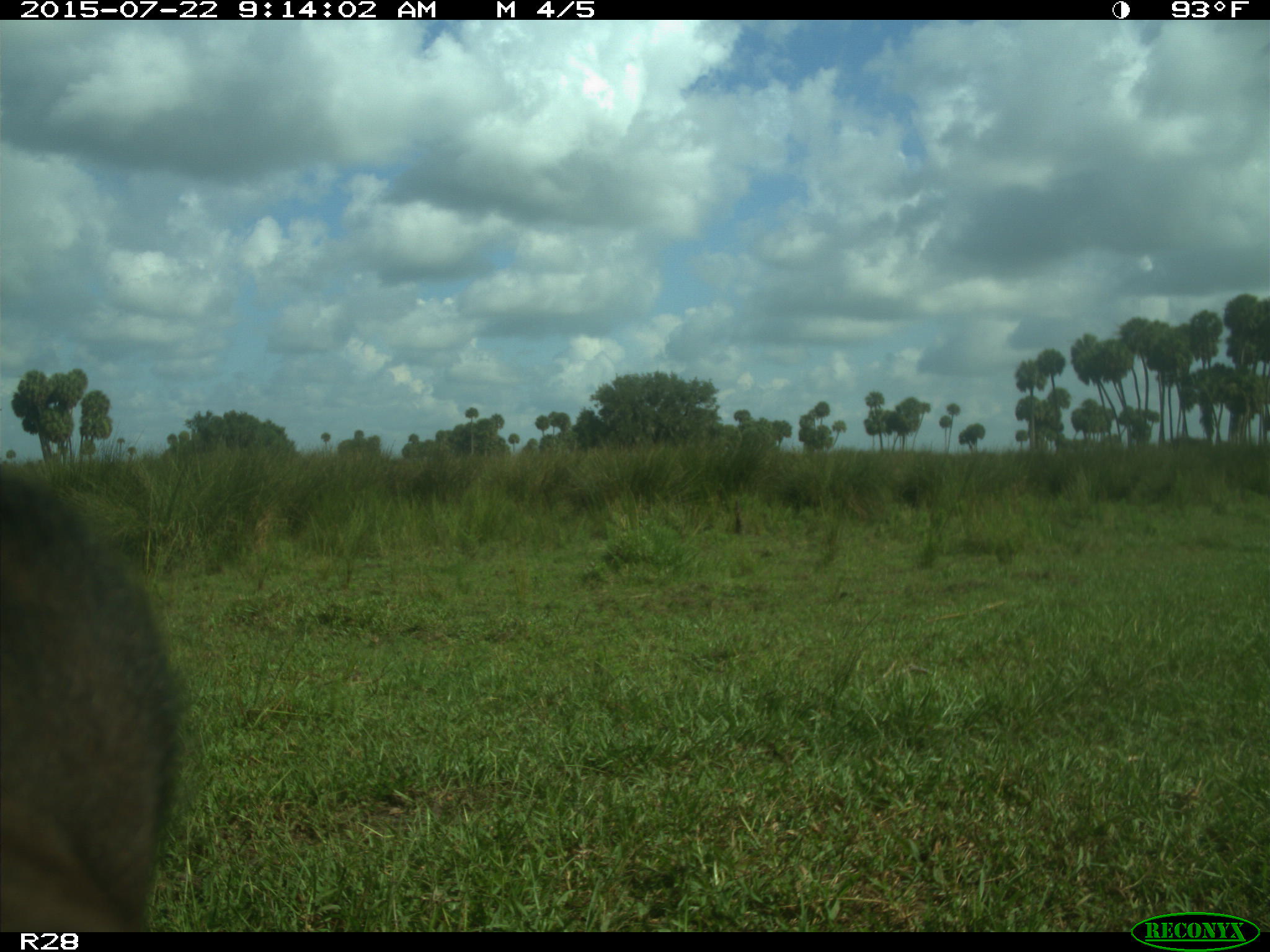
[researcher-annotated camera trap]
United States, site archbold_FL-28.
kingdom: Animalia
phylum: Chordata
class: Mammalia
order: Artiodactyla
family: Bovidae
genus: Bos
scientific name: Bos taurus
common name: domestic cow